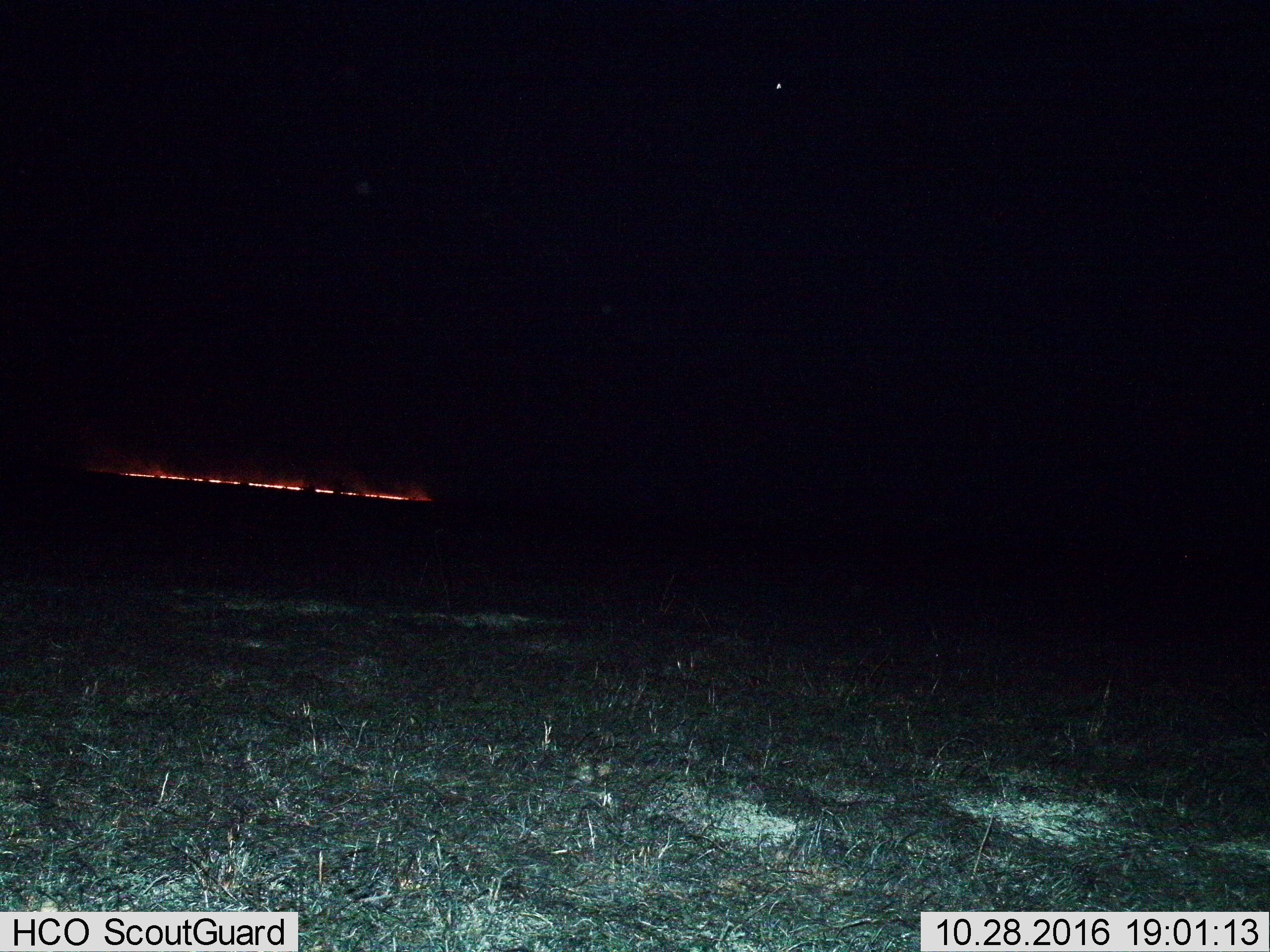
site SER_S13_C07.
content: unidentified animal